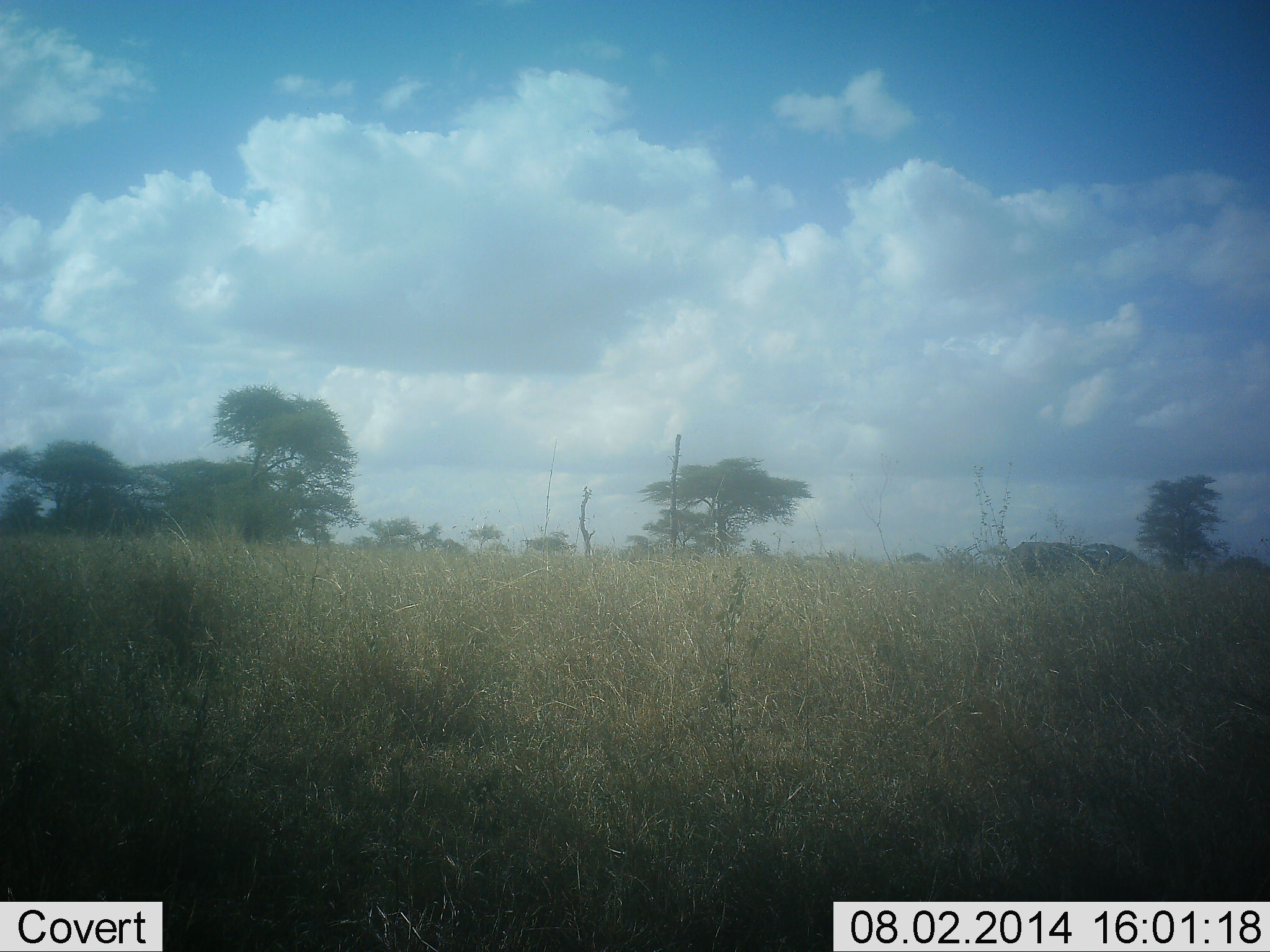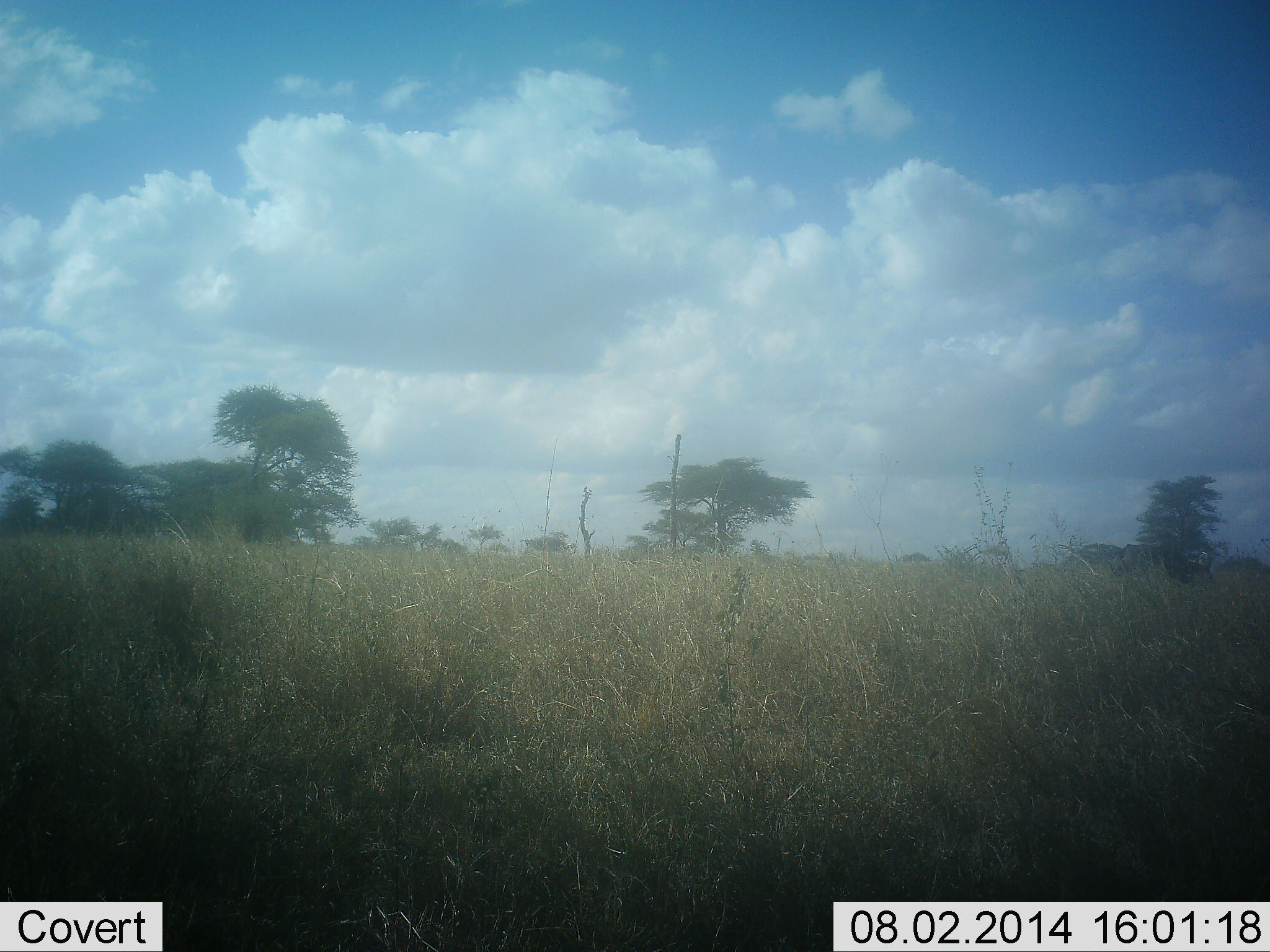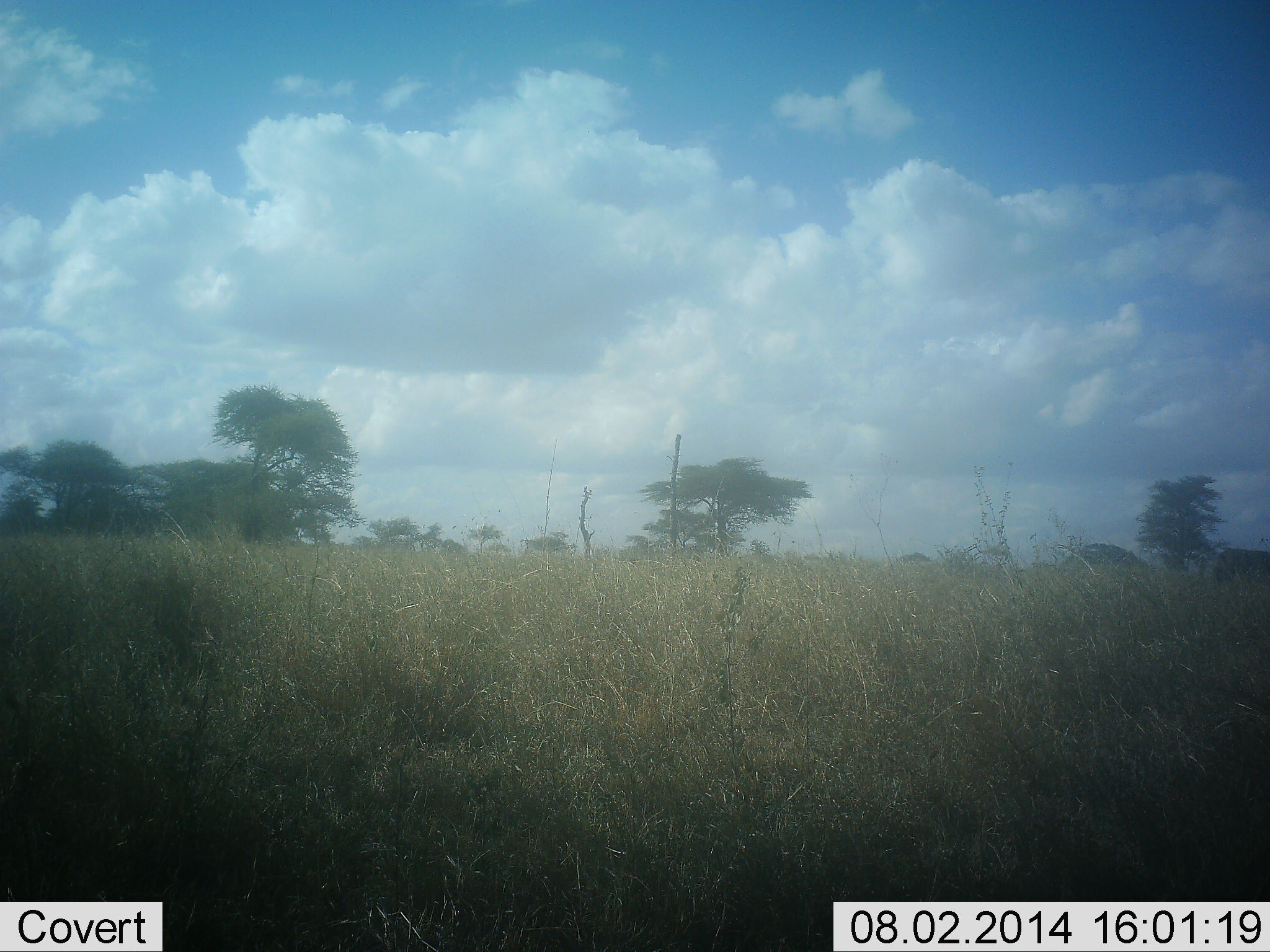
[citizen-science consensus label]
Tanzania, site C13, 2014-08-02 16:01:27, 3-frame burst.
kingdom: Animalia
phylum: Chordata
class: Mammalia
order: Artiodactyla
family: Bovidae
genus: Connochaetes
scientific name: Connochaetes taurinus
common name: blue wildebeest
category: wildebeest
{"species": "wildebeest (blue wildebeest) (Connochaetes taurinus)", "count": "1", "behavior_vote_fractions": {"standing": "0%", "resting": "0%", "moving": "100%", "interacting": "0%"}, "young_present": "0%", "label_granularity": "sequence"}